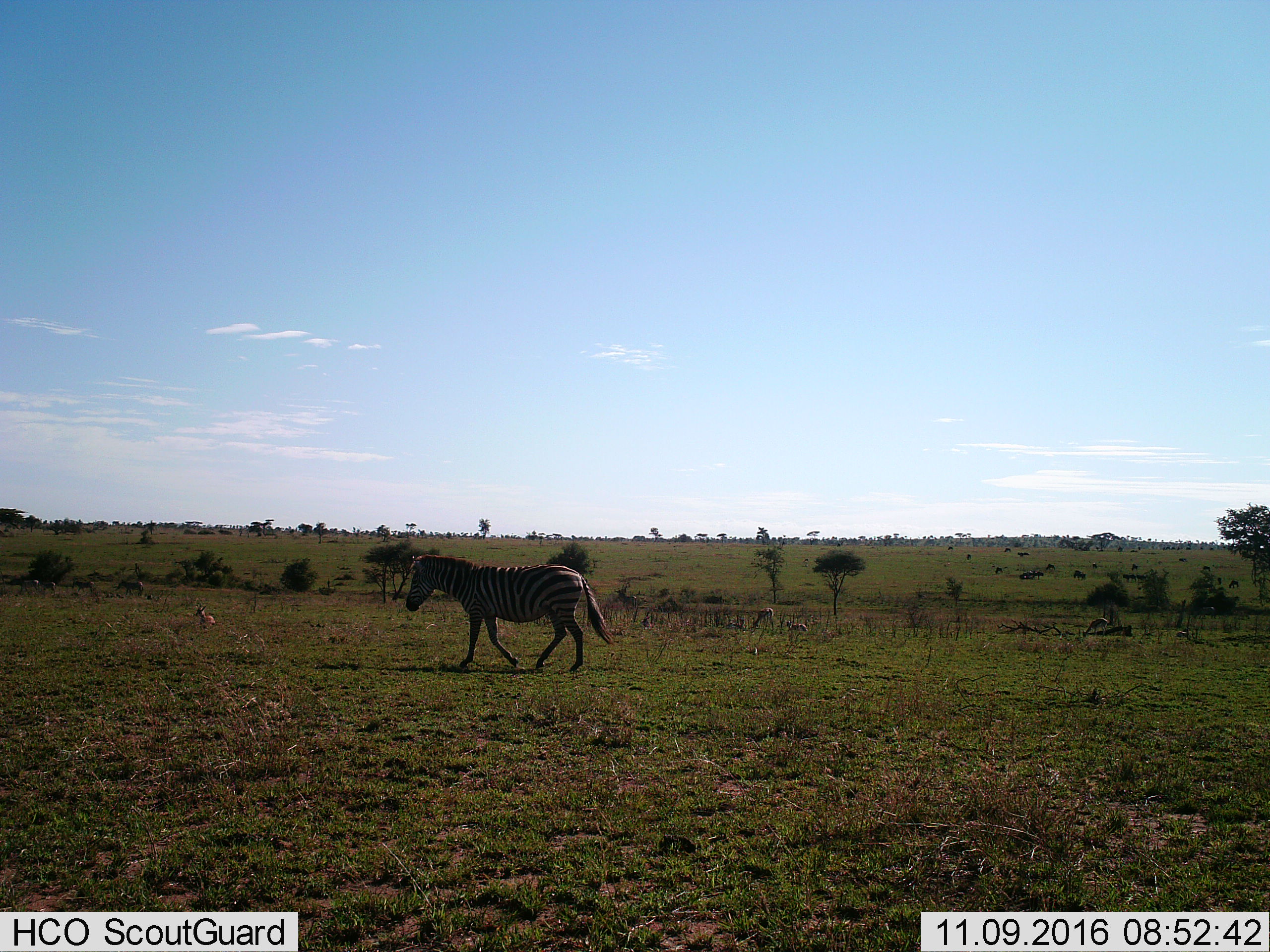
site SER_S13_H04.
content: unidentified animal